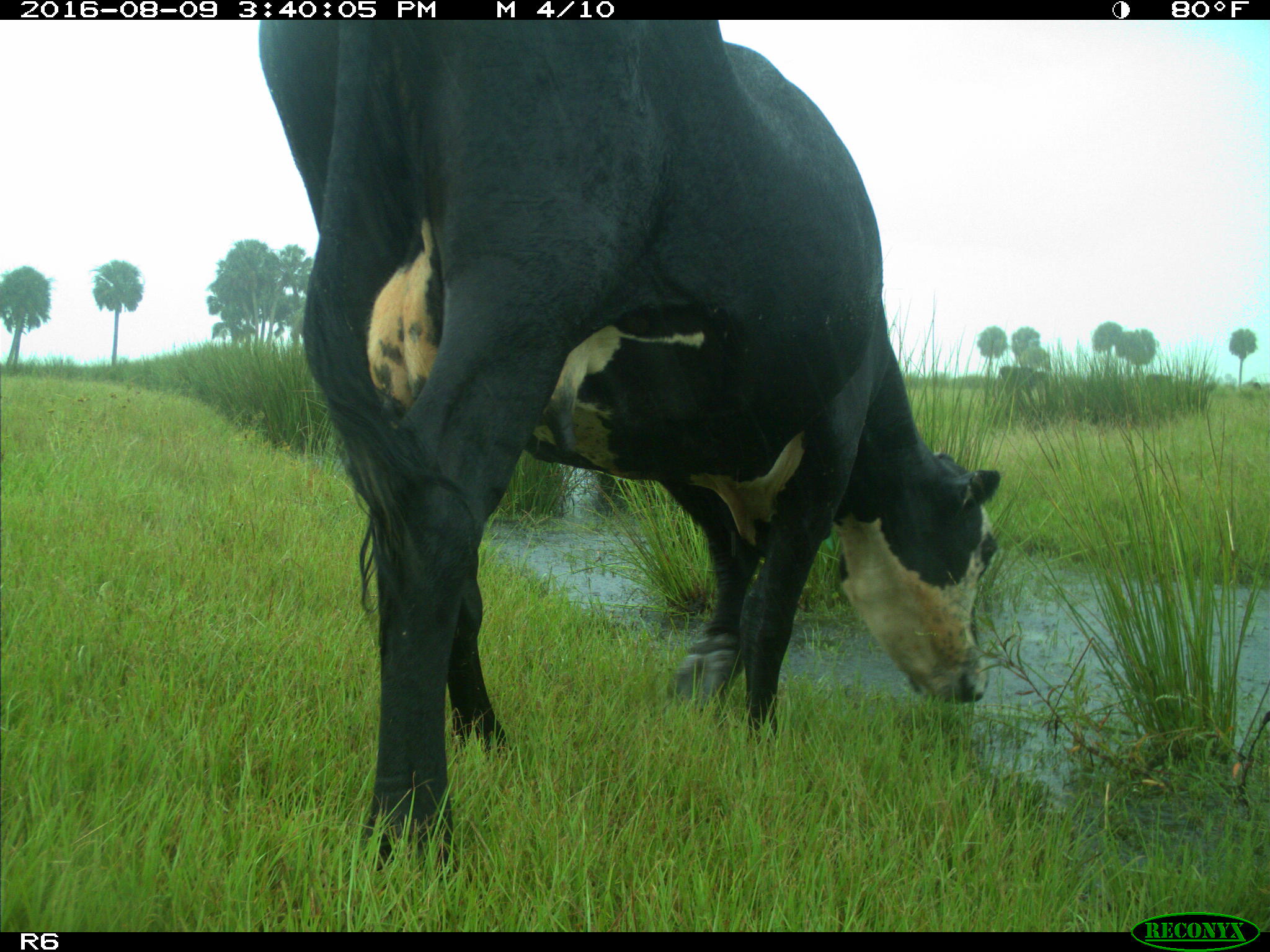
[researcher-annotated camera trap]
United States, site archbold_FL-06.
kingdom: Animalia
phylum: Chordata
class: Mammalia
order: Artiodactyla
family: Bovidae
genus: Bos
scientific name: Bos taurus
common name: domestic cow